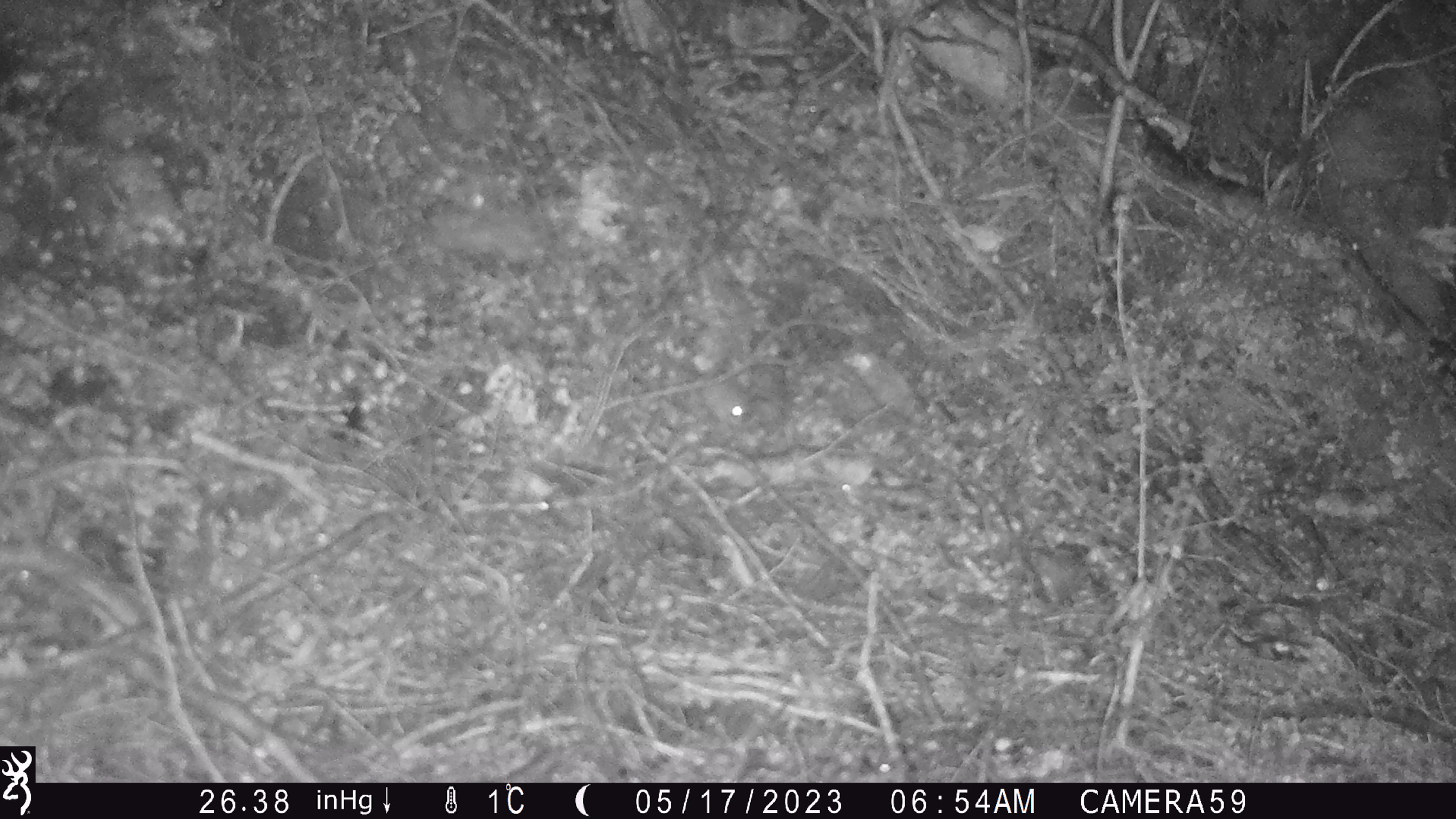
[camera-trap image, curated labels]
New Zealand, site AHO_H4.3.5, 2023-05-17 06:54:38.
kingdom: Animalia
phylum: Chordata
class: Mammalia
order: Rodentia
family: Muridae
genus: Mus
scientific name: Mus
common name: mouse